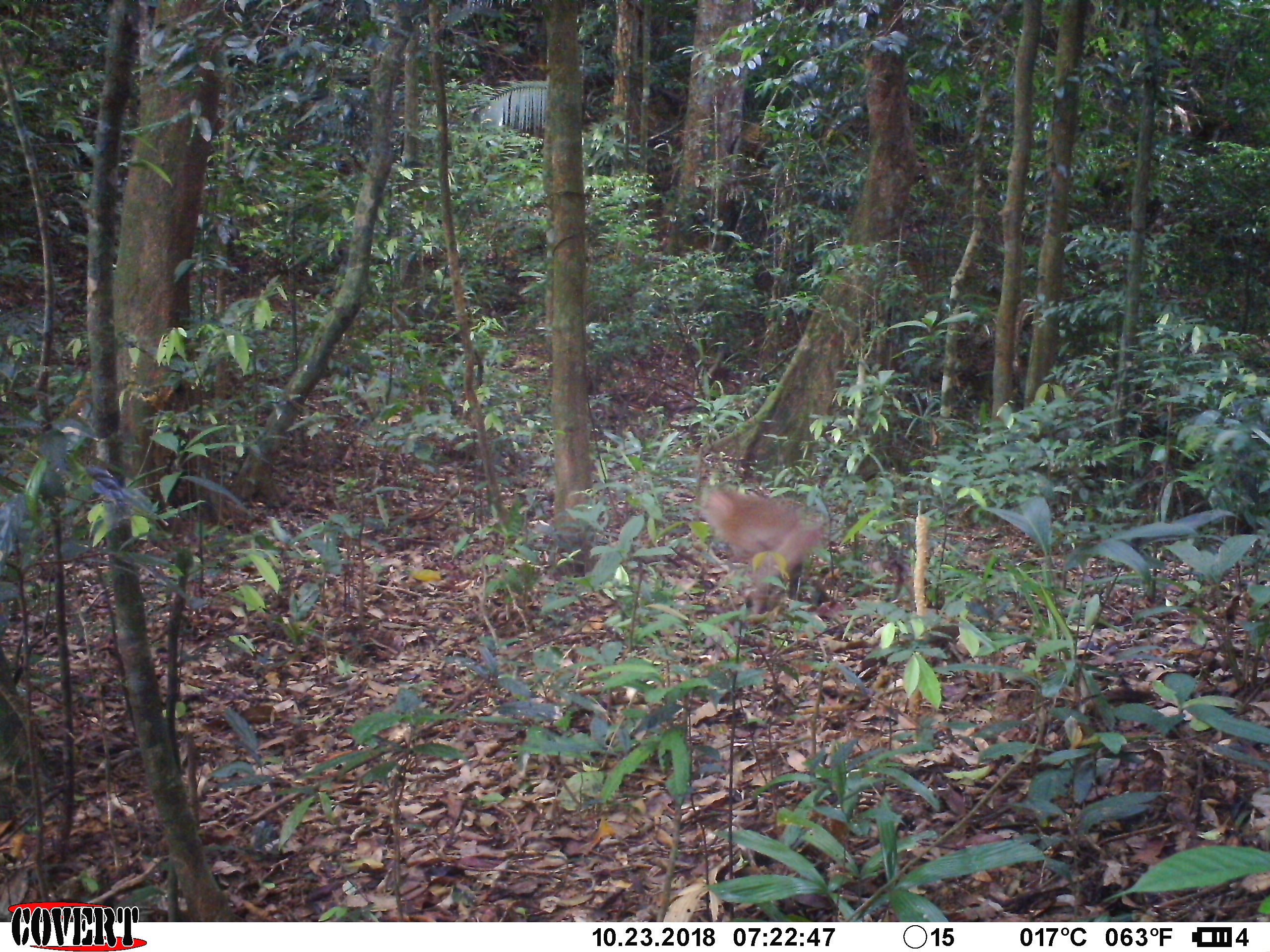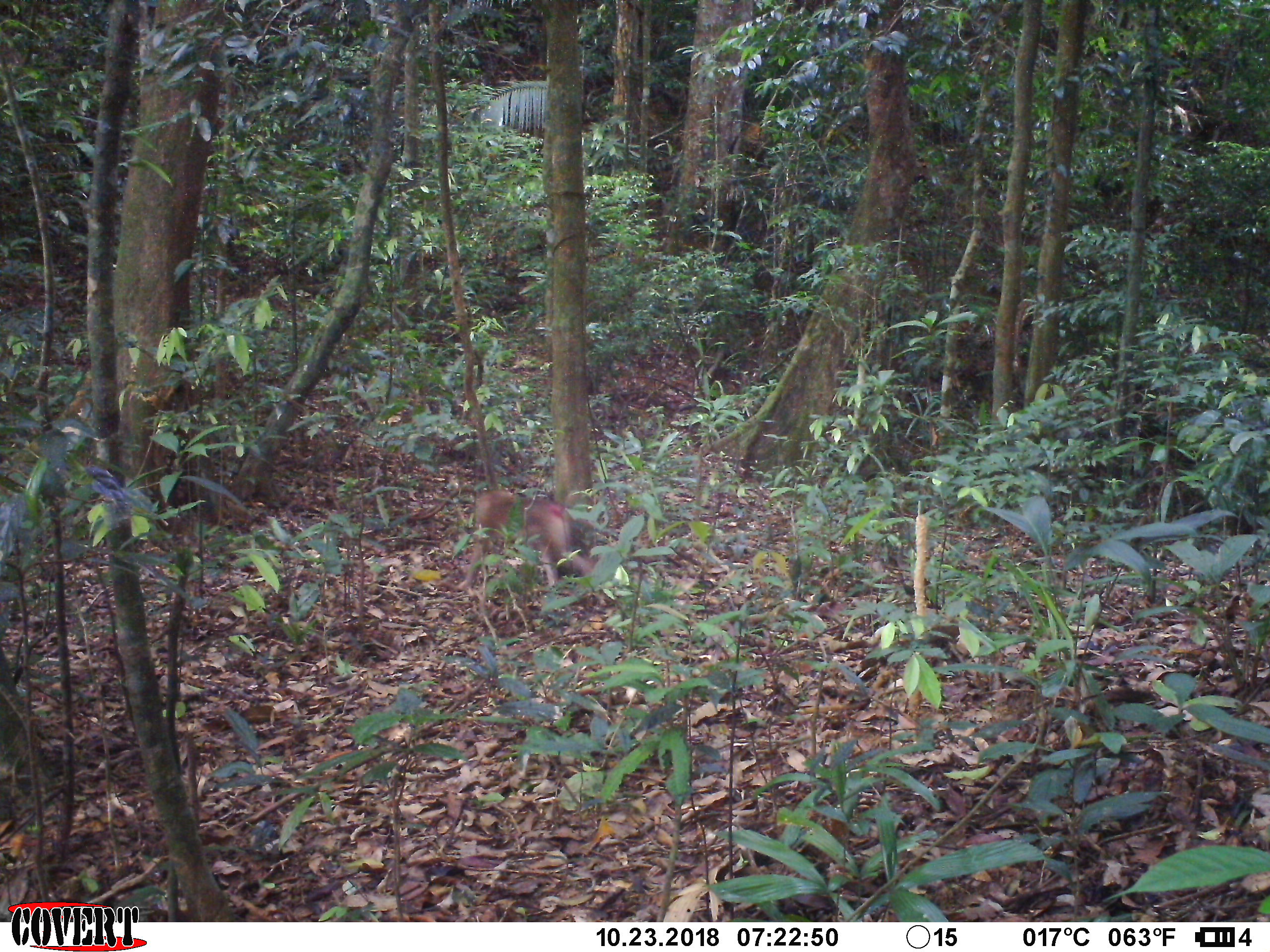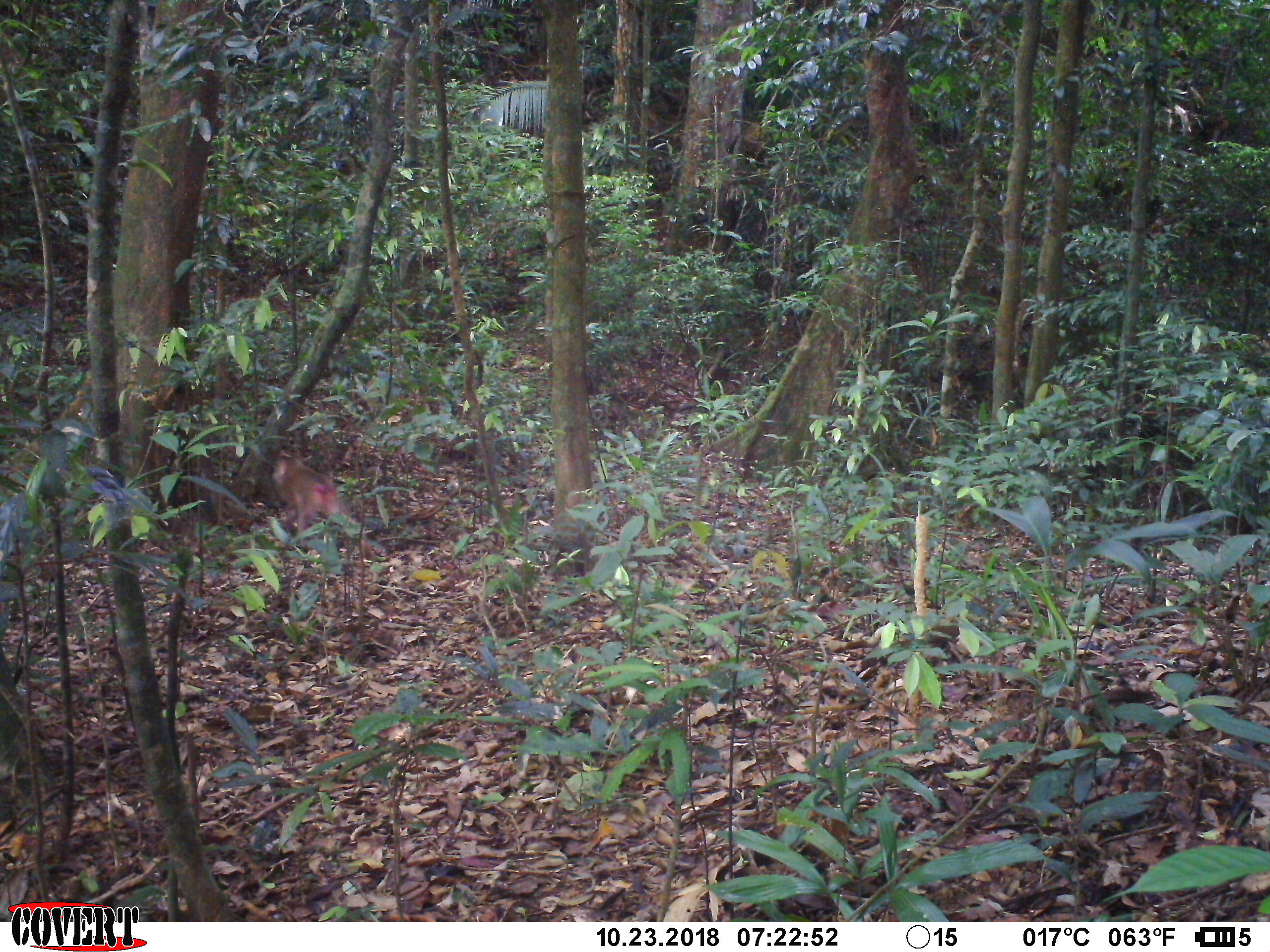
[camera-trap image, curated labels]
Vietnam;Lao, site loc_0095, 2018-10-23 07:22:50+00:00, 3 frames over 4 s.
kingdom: Animalia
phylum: Chordata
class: Mammalia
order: Primates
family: Cercopithecidae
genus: Macaca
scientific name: Macaca nemestrina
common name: pig-tailed macaque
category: pig tailed macaque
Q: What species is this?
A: Pig tailed macaque (pig-tailed macaque) (Macaca nemestrina).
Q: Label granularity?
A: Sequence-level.